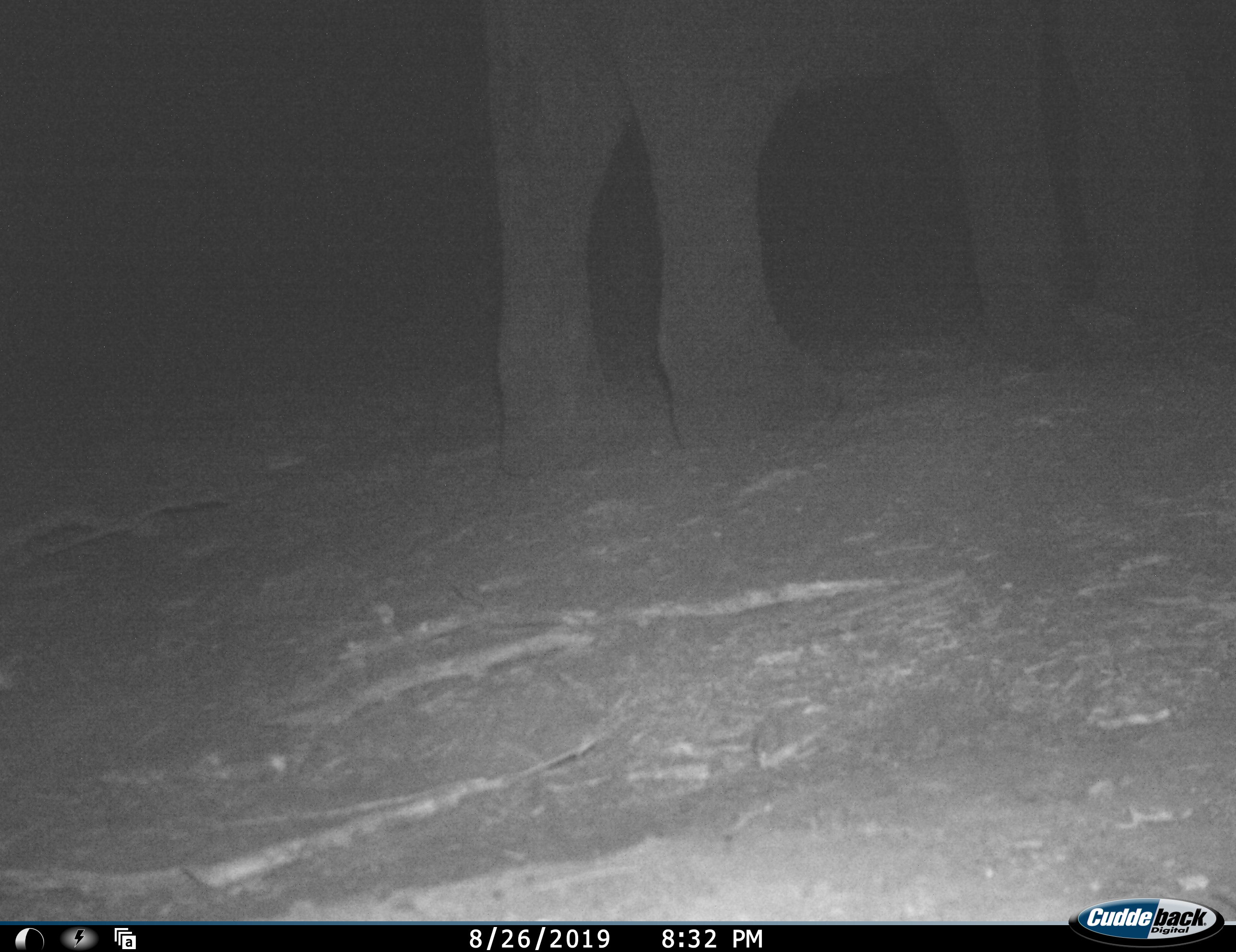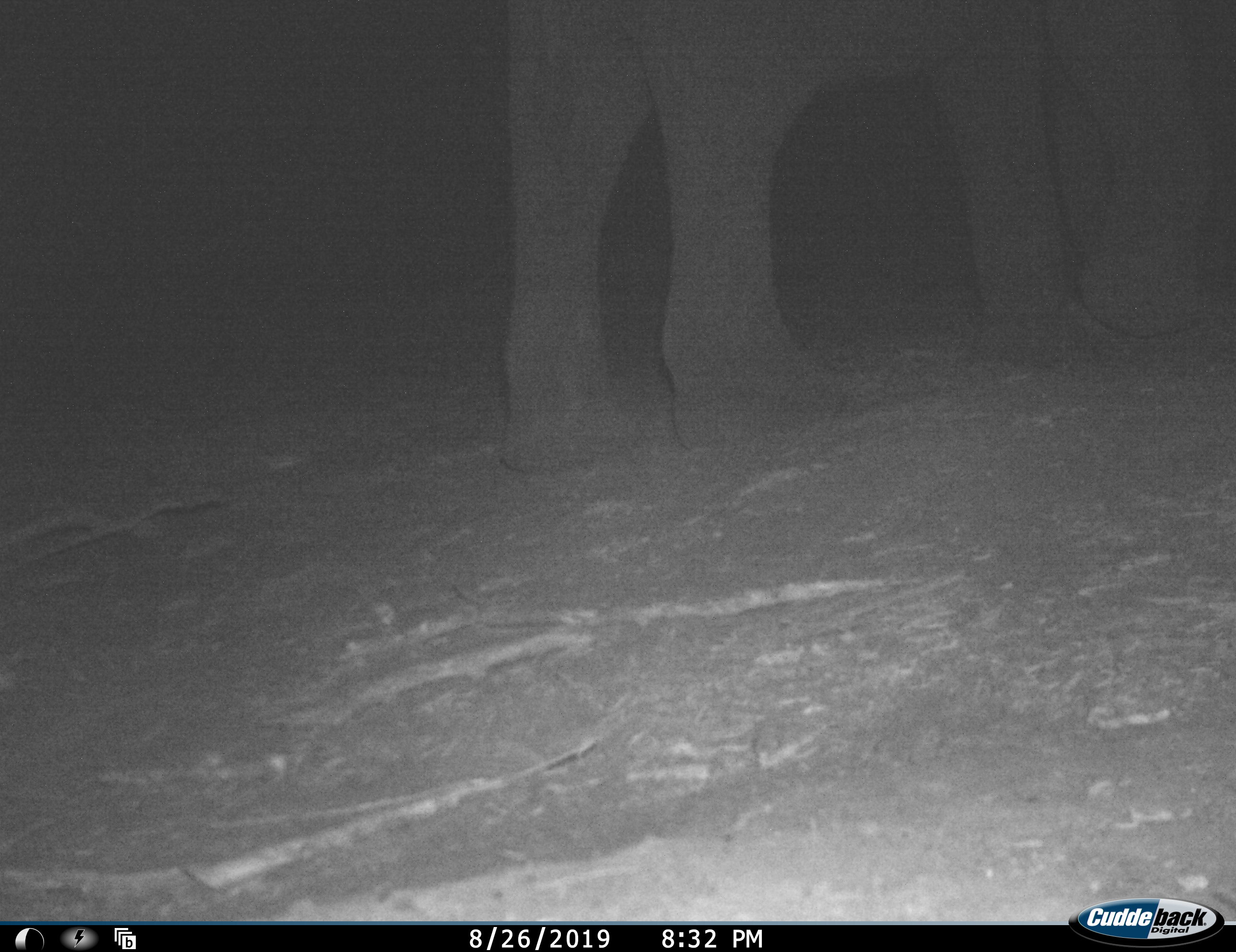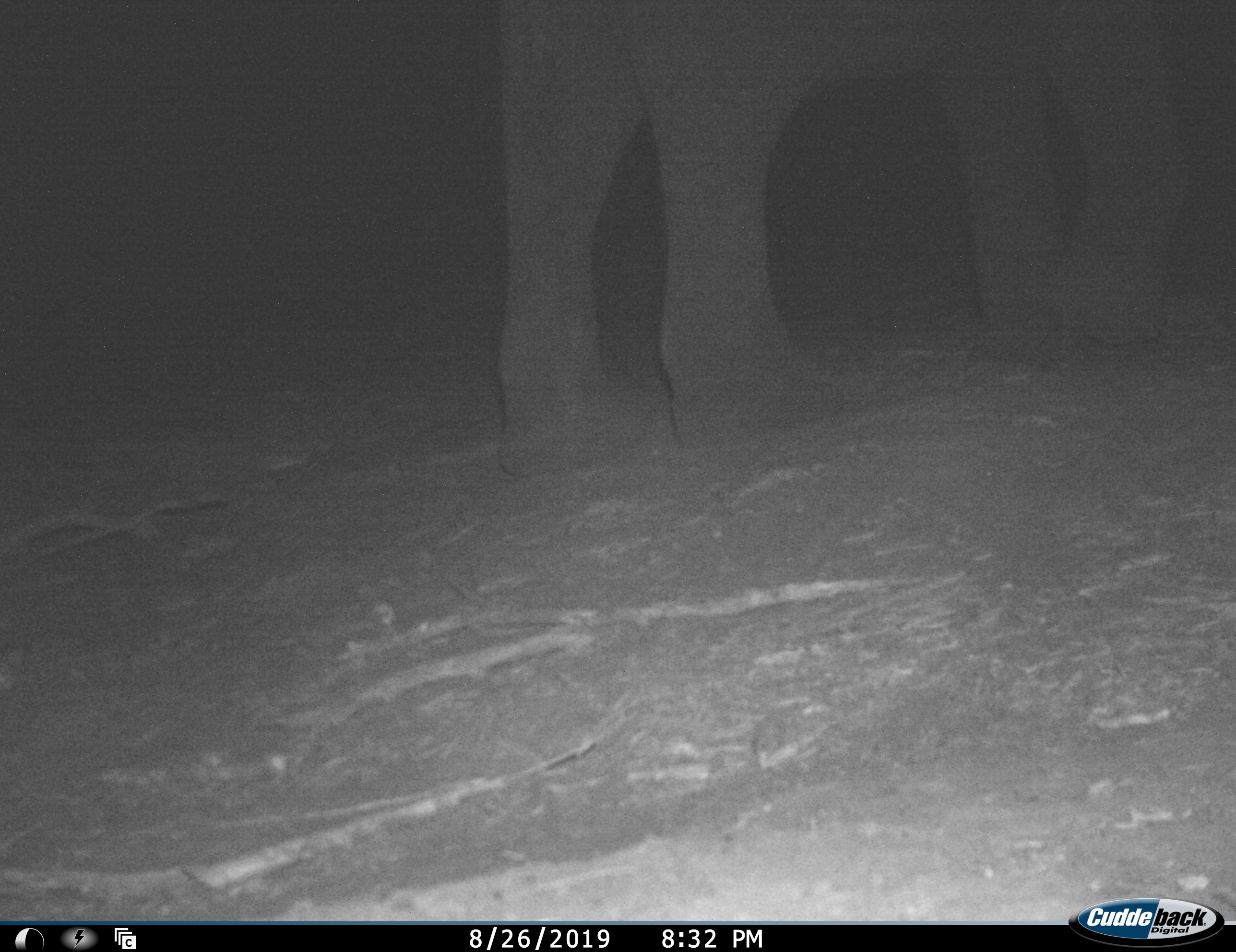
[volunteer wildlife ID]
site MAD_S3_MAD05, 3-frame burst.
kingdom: Animalia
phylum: Chordata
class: Mammalia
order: Proboscidea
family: Elephantidae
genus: Loxodonta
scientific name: Loxodonta africana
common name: african bush elephant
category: elephant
Elephant (african bush elephant) (Loxodonta africana), count 1. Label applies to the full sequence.